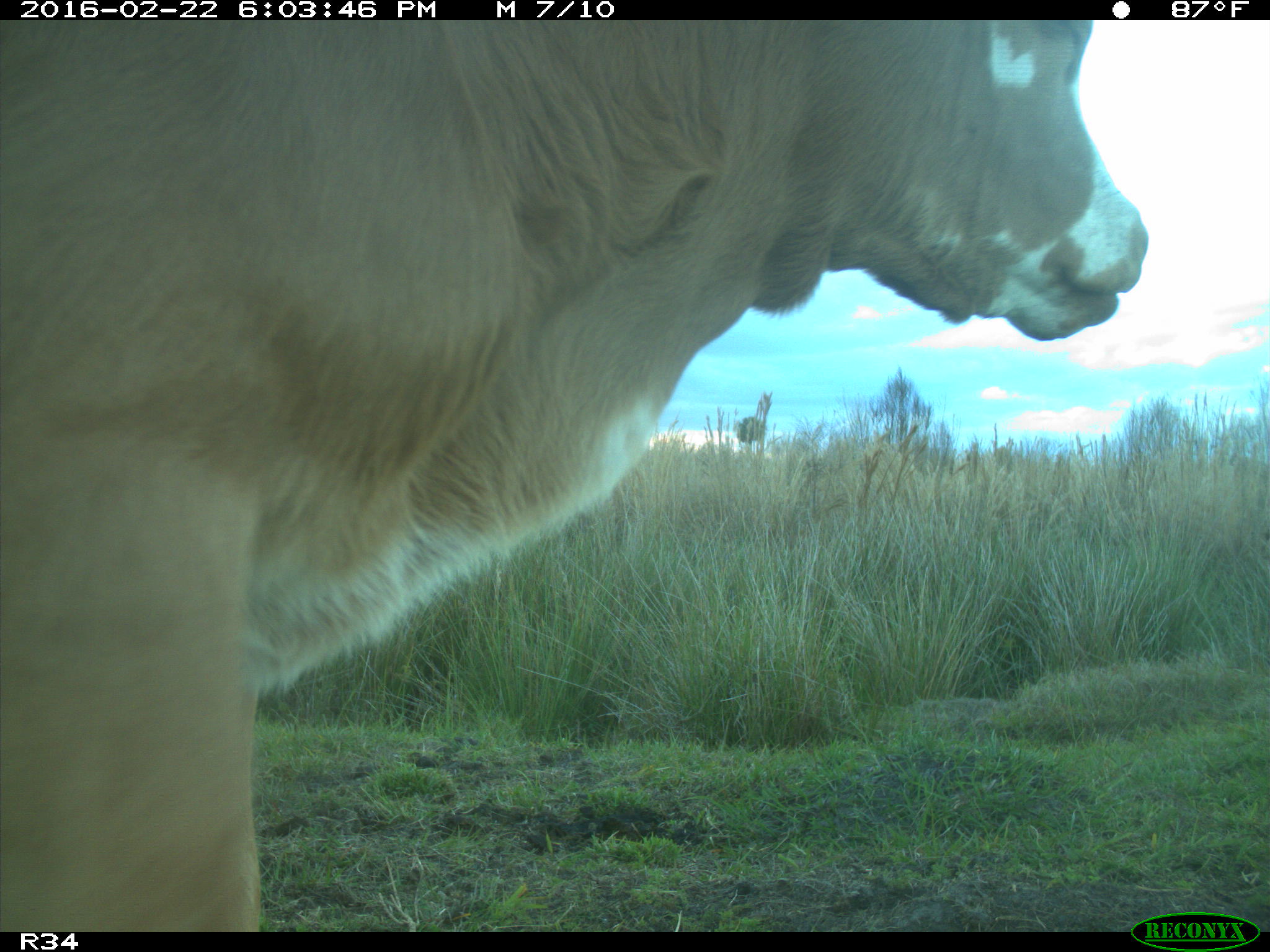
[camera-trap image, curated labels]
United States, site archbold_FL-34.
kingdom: Animalia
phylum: Chordata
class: Mammalia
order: Artiodactyla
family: Bovidae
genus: Bos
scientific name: Bos taurus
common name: domestic cow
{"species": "Bos taurus (domestic cow)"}